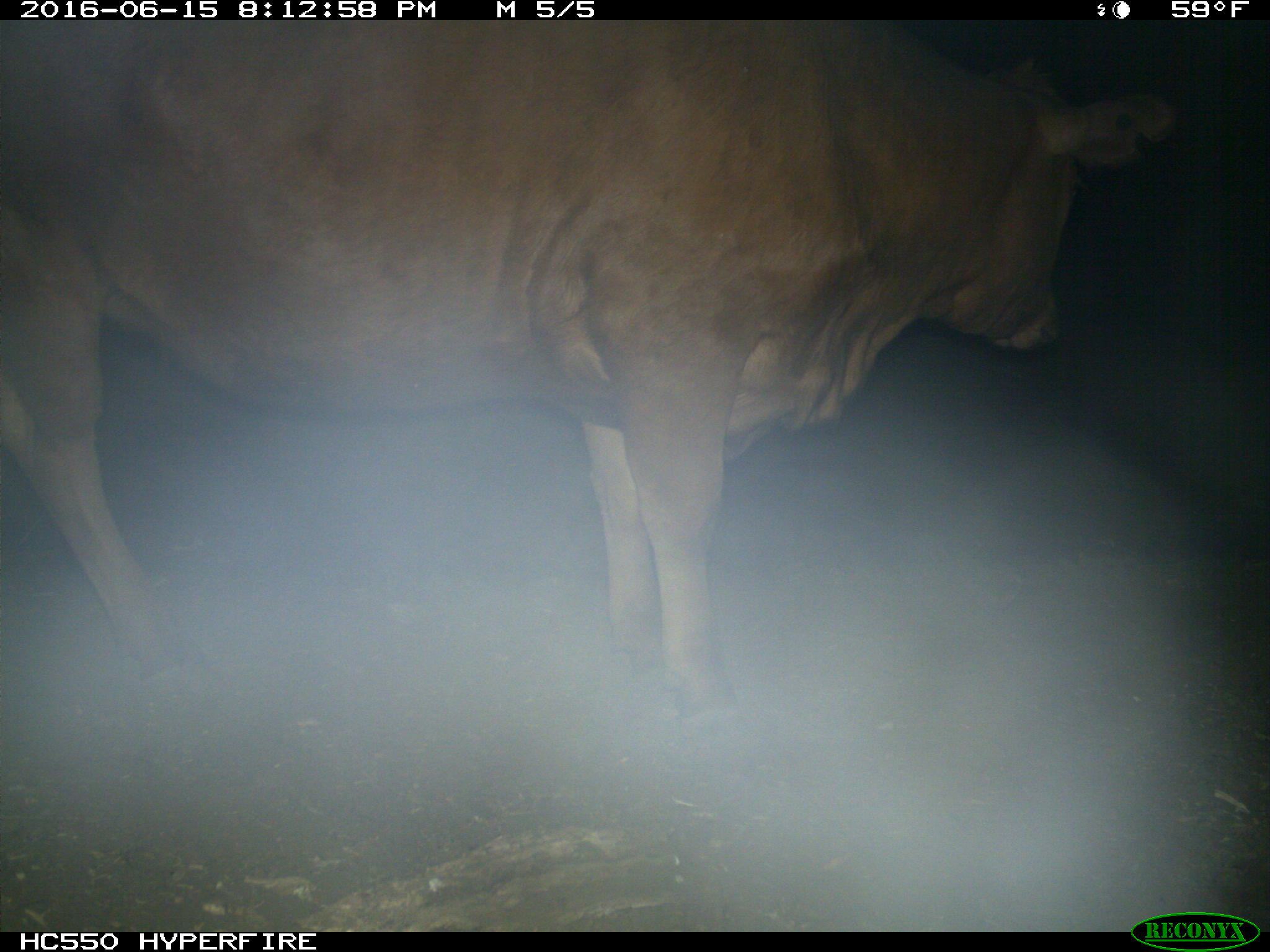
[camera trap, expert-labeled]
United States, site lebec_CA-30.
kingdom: Animalia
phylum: Chordata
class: Mammalia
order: Artiodactyla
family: Bovidae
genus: Bos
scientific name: Bos taurus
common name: domestic cow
Bos taurus (domestic cow).